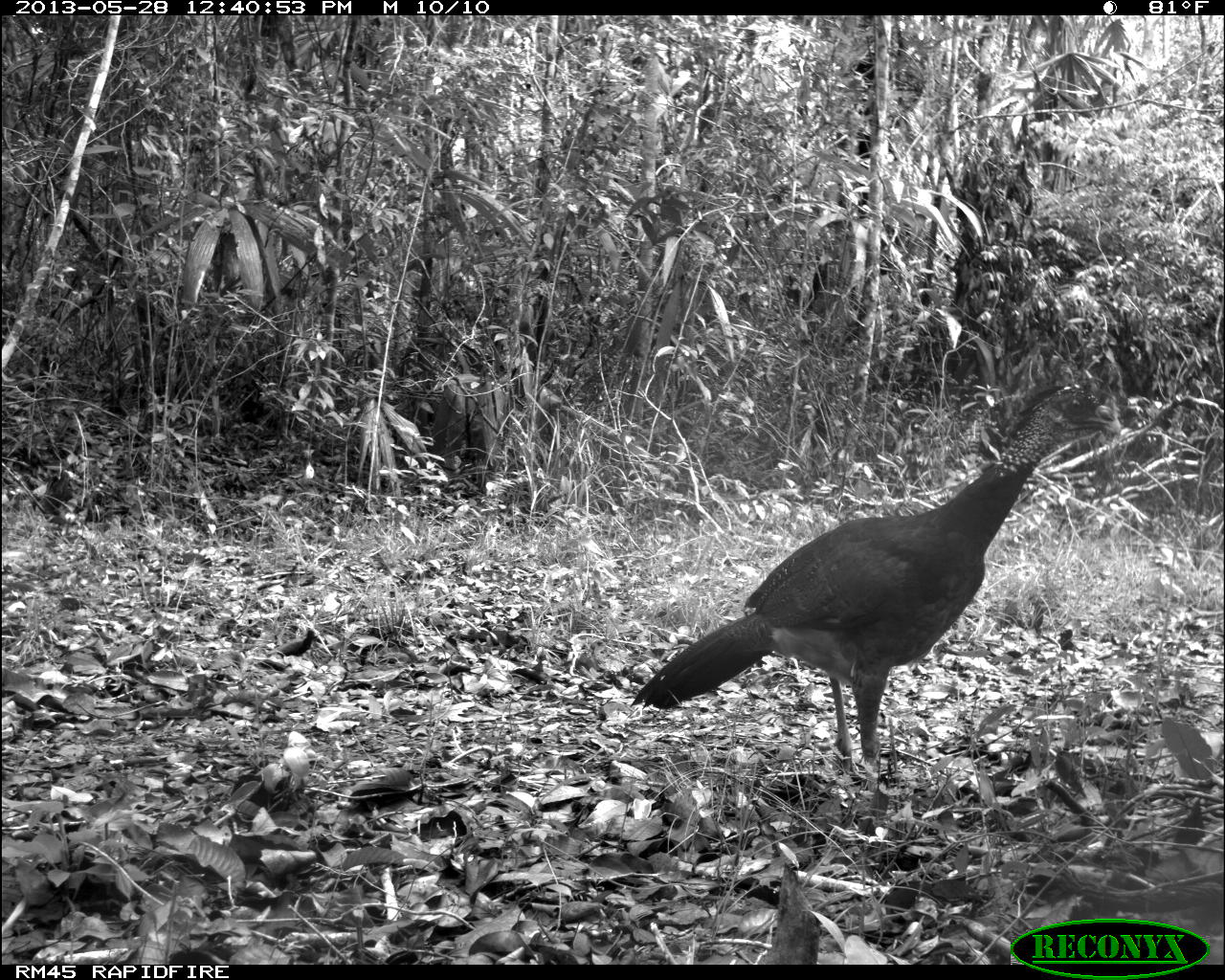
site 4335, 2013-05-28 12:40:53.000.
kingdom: Animalia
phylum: Chordata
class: Aves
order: Galliformes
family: Cracidae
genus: Crax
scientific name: Crax rubra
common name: great curassow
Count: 1.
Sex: female.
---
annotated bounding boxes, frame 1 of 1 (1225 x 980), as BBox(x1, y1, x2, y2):
crax rubra: BBox(630, 382, 1121, 772)